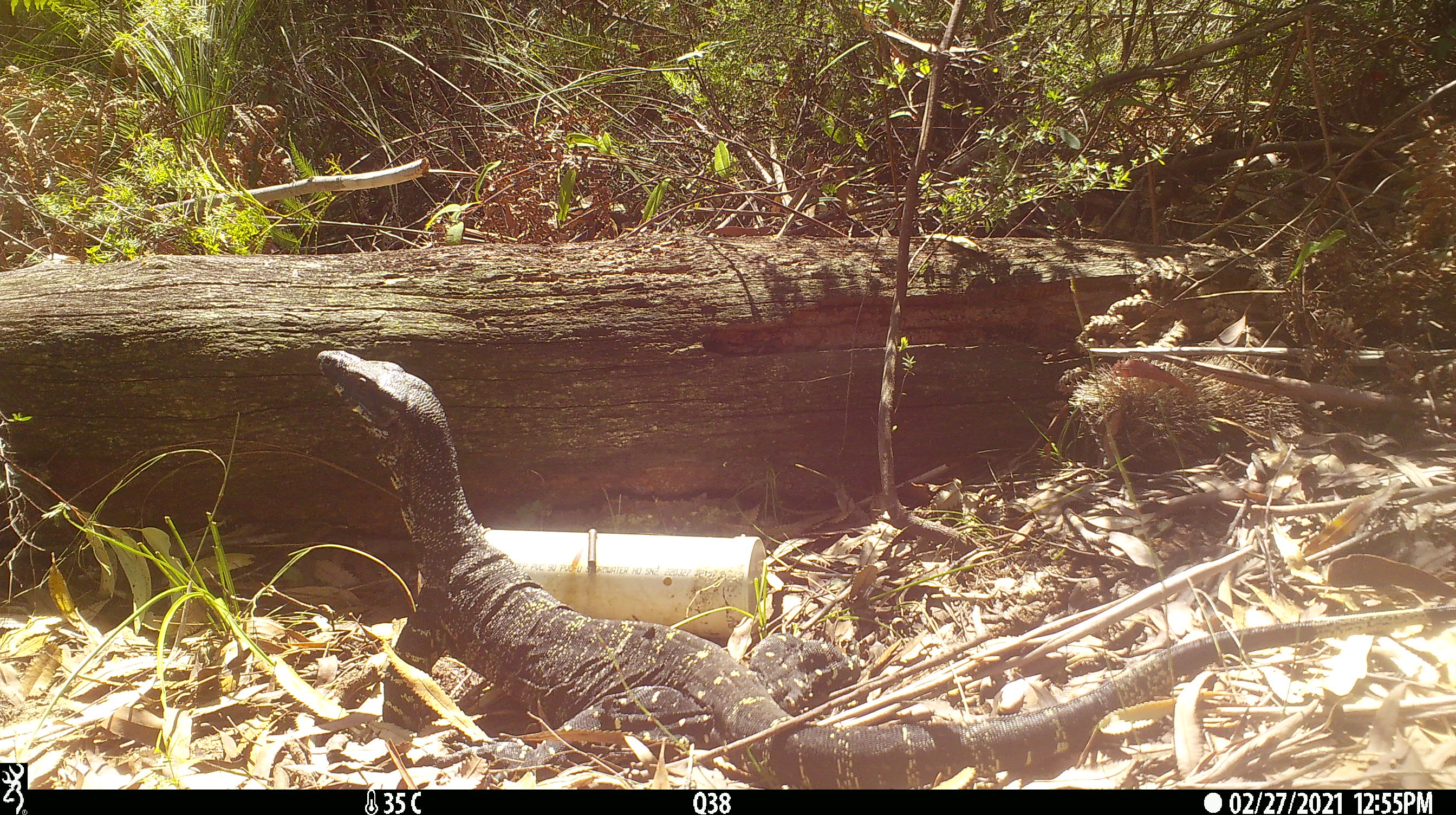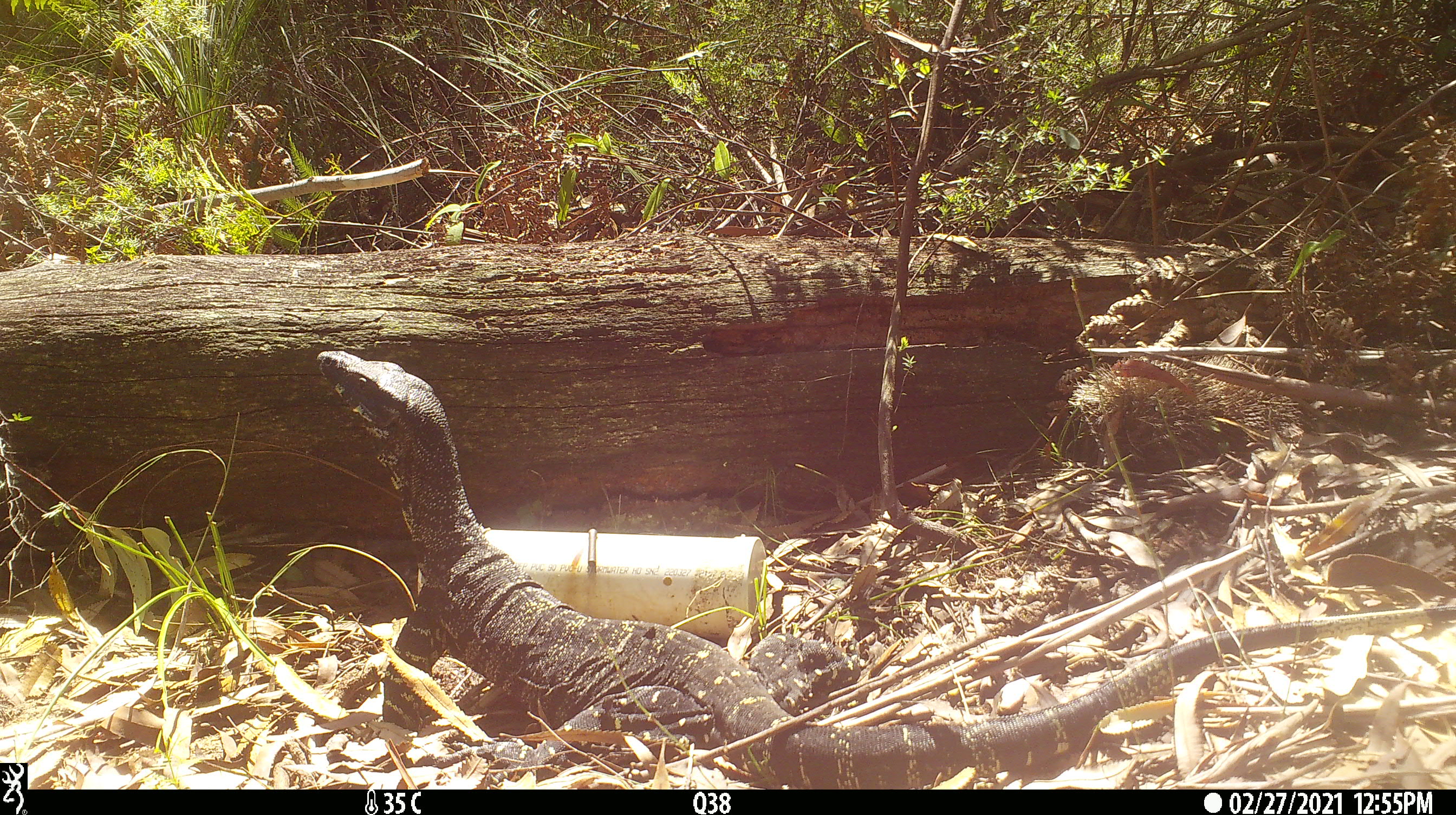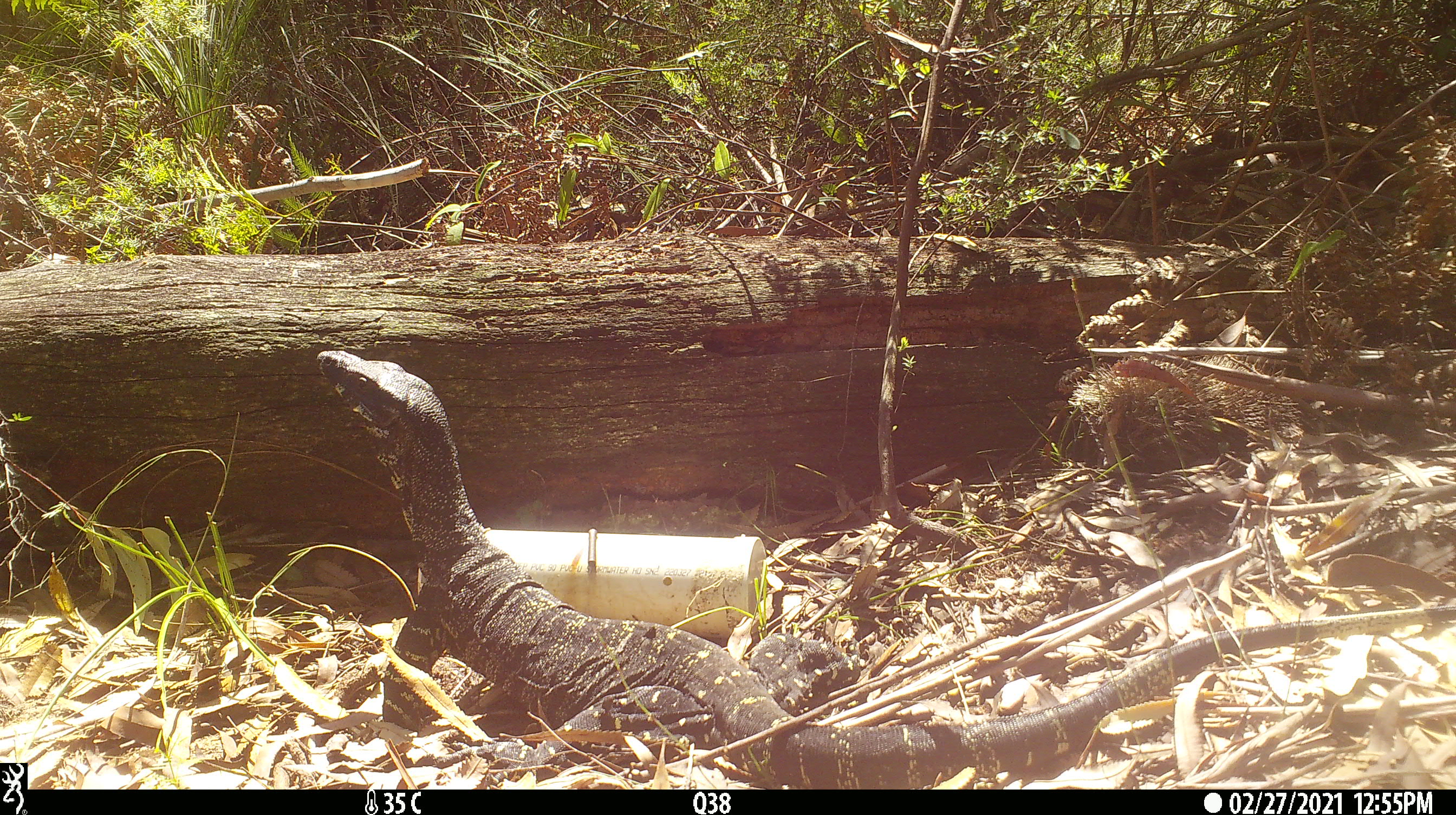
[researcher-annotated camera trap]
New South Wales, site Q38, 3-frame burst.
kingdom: Animalia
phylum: Chordata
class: Reptilia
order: Squamata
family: Varanidae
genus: Varanus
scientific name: Varanus varius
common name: lace monitor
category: goanna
Goanna (lace monitor) (Varanus varius).